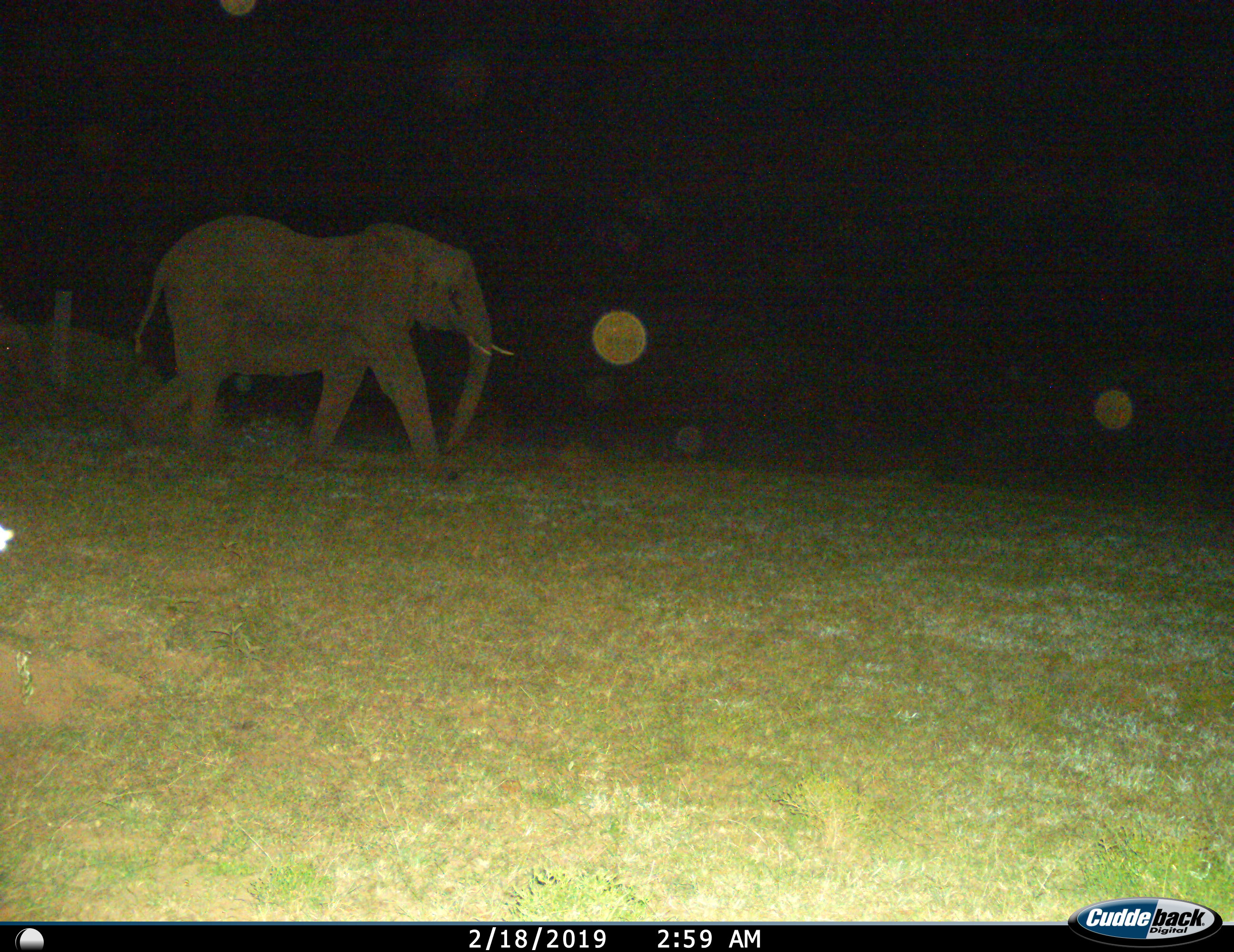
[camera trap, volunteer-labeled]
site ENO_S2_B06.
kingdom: Animalia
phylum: Chordata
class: Mammalia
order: Proboscidea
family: Elephantidae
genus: Loxodonta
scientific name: Loxodonta africana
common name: african bush elephant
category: elephant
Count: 1.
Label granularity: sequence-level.